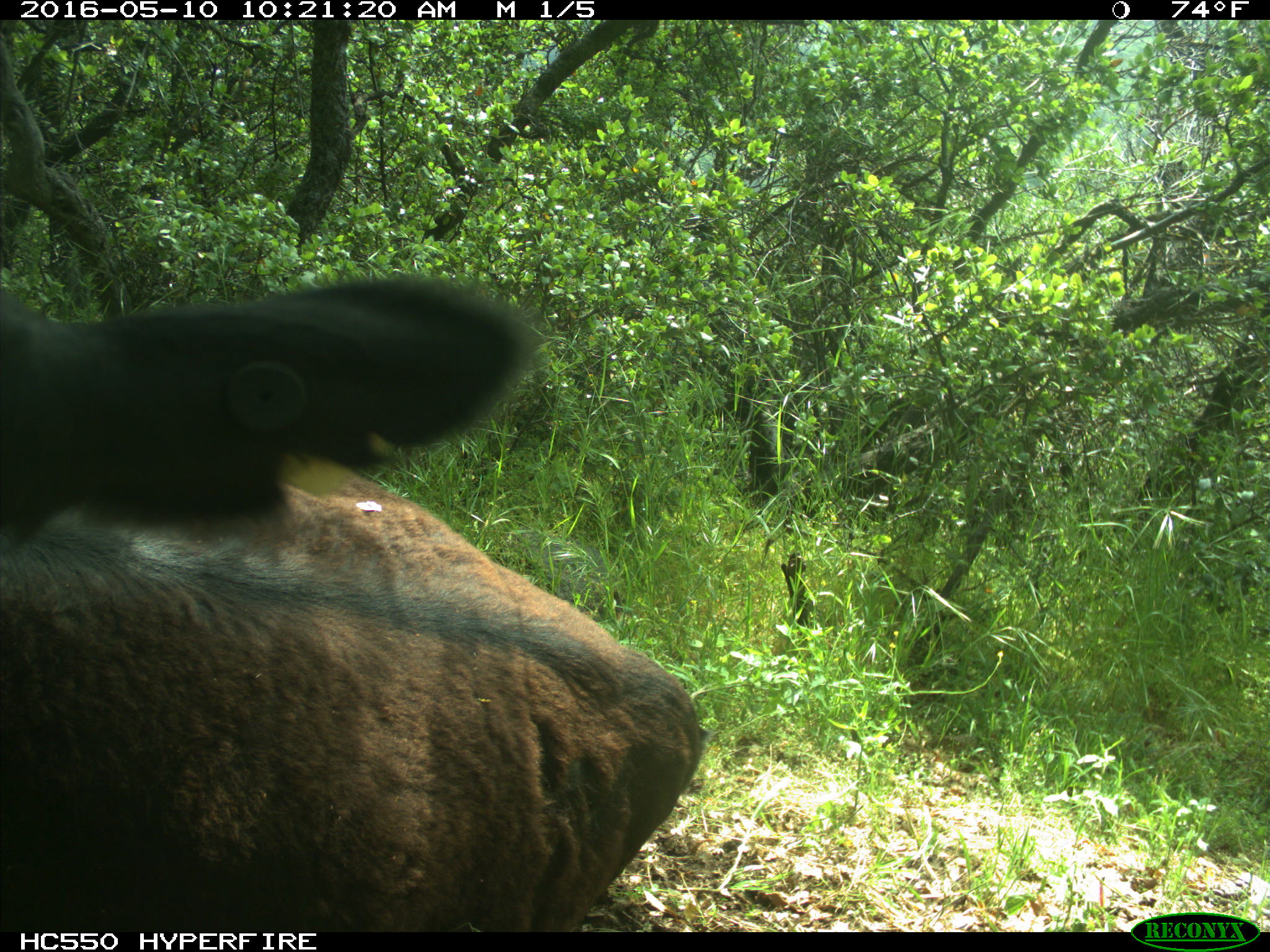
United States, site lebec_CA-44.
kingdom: Animalia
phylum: Chordata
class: Mammalia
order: Artiodactyla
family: Bovidae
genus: Bos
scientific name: Bos taurus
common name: domestic cow